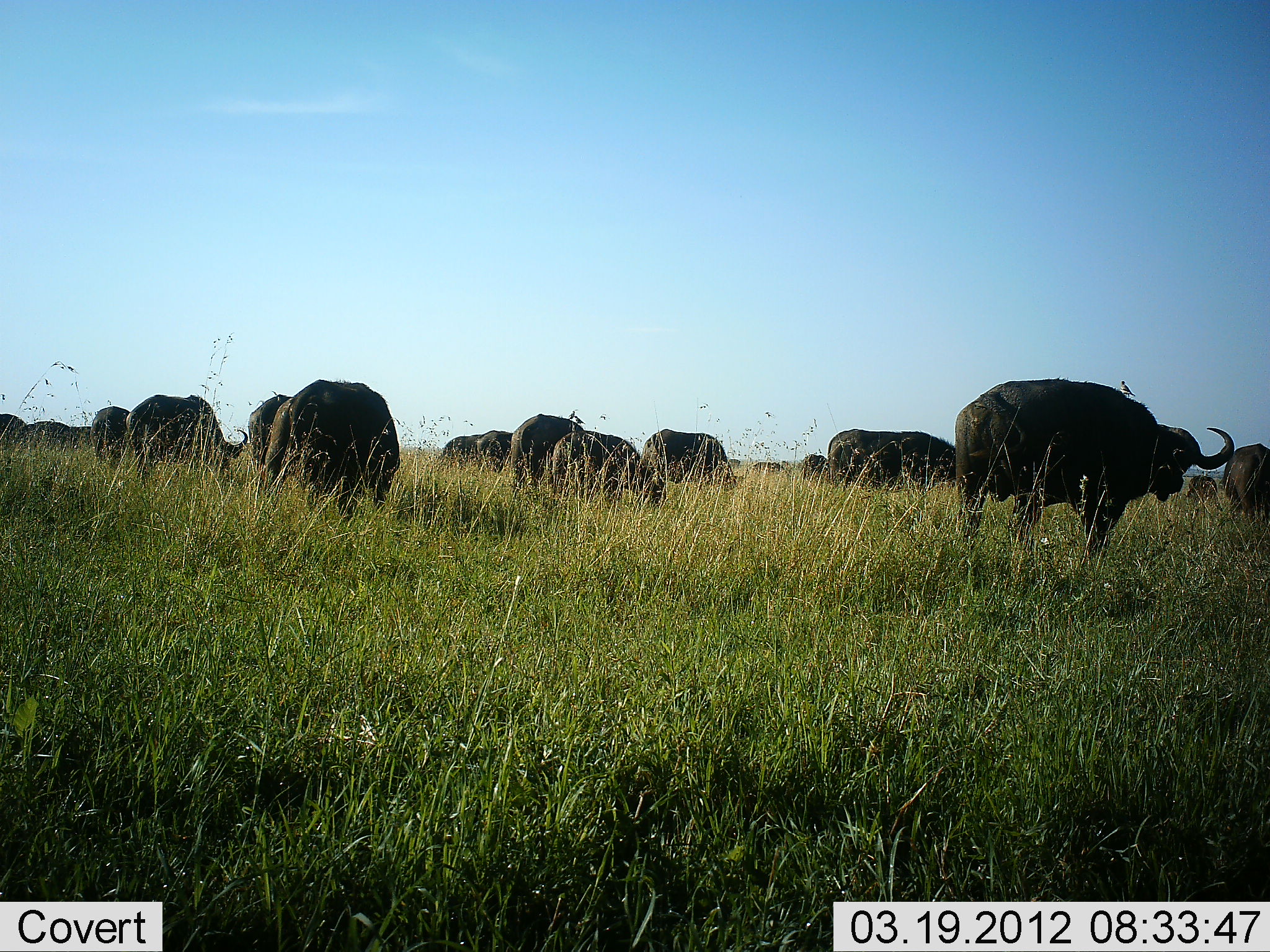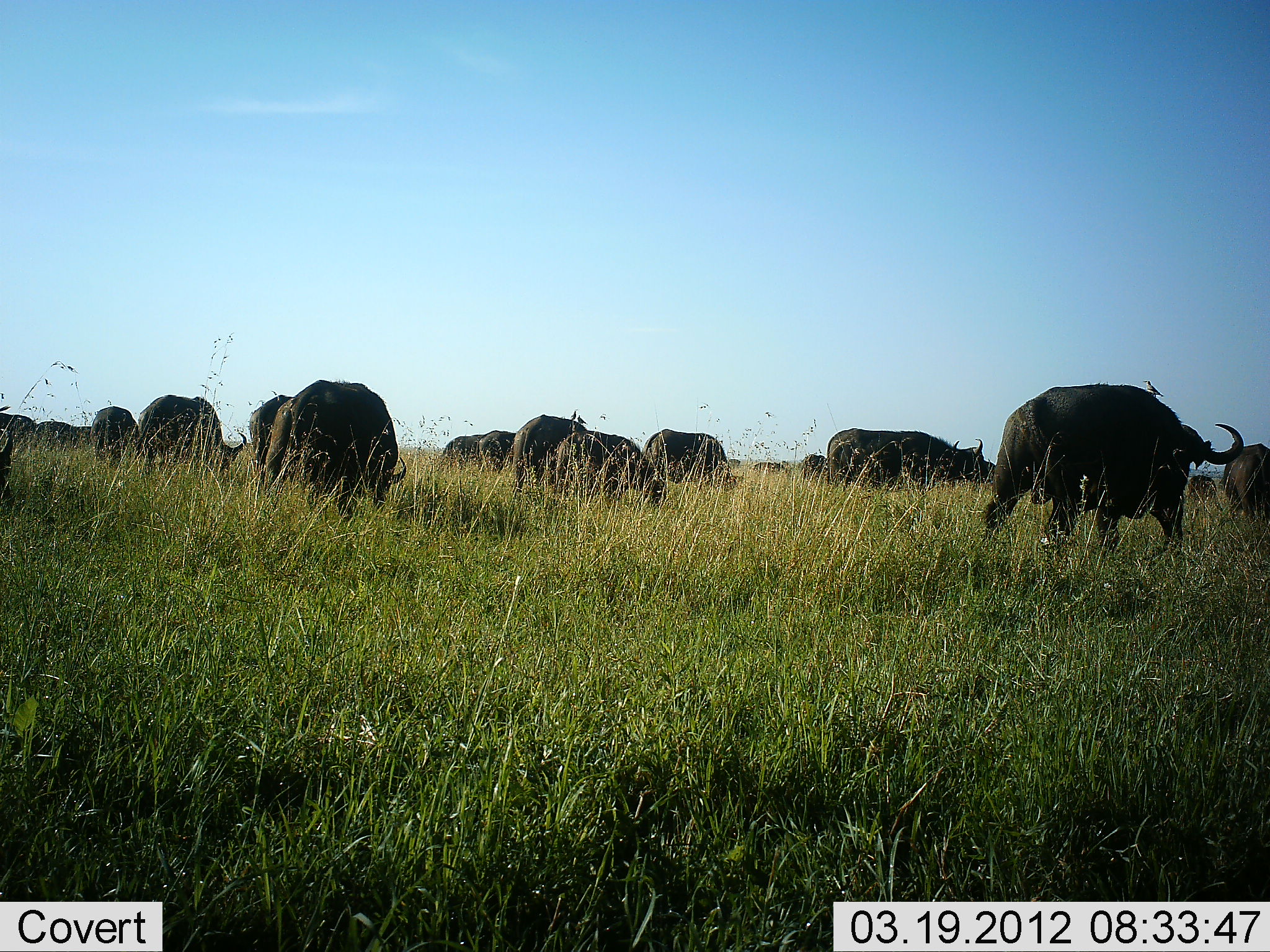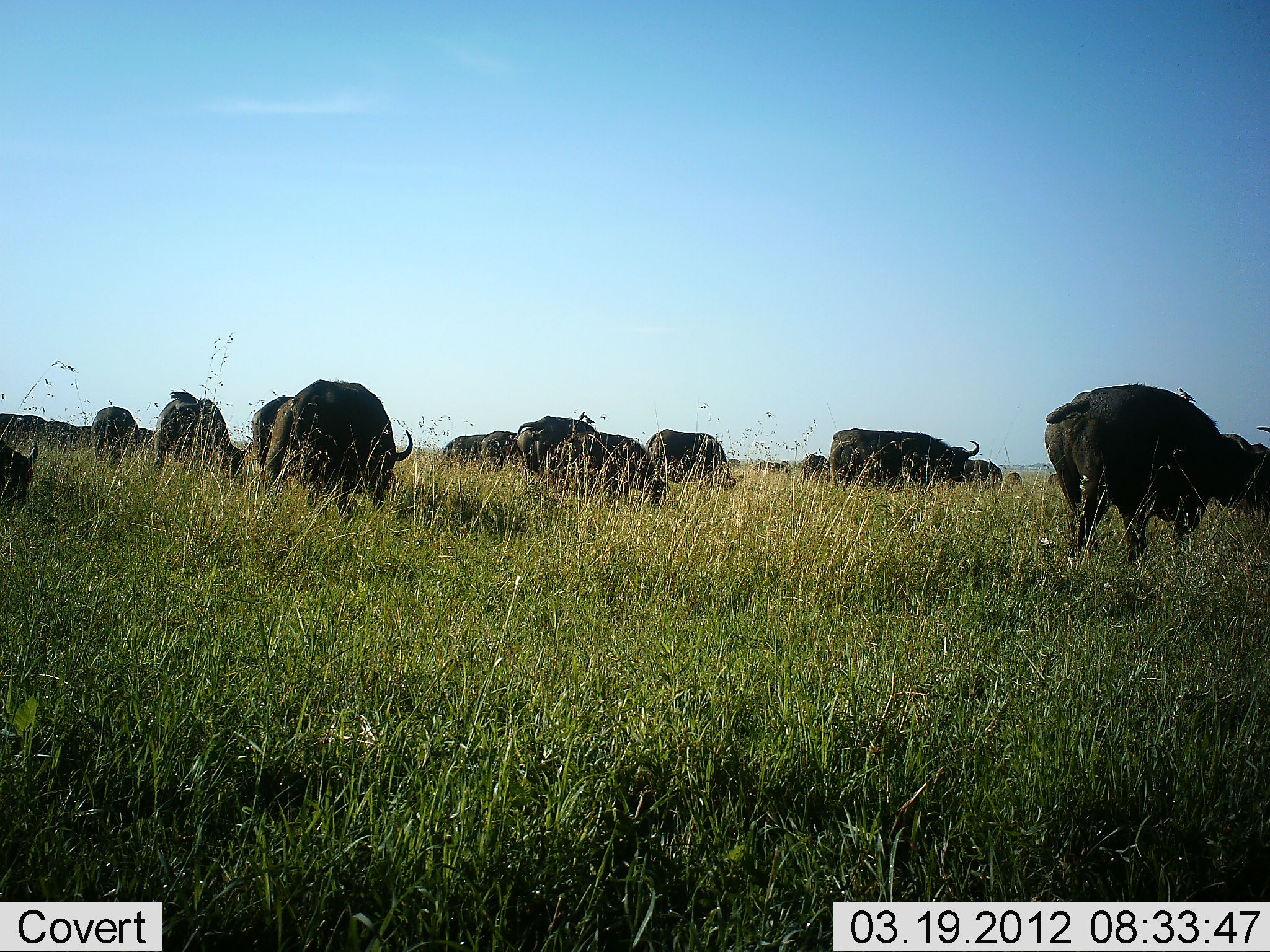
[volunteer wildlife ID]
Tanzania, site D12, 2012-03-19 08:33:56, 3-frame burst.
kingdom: Animalia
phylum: Chordata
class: Mammalia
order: Artiodactyla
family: Bovidae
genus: Syncerus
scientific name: Syncerus caffer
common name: cape buffalo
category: buffalo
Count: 11-50.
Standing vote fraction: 33%.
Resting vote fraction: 0%.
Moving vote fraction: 60%.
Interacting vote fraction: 0%.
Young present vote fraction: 7%.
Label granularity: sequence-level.